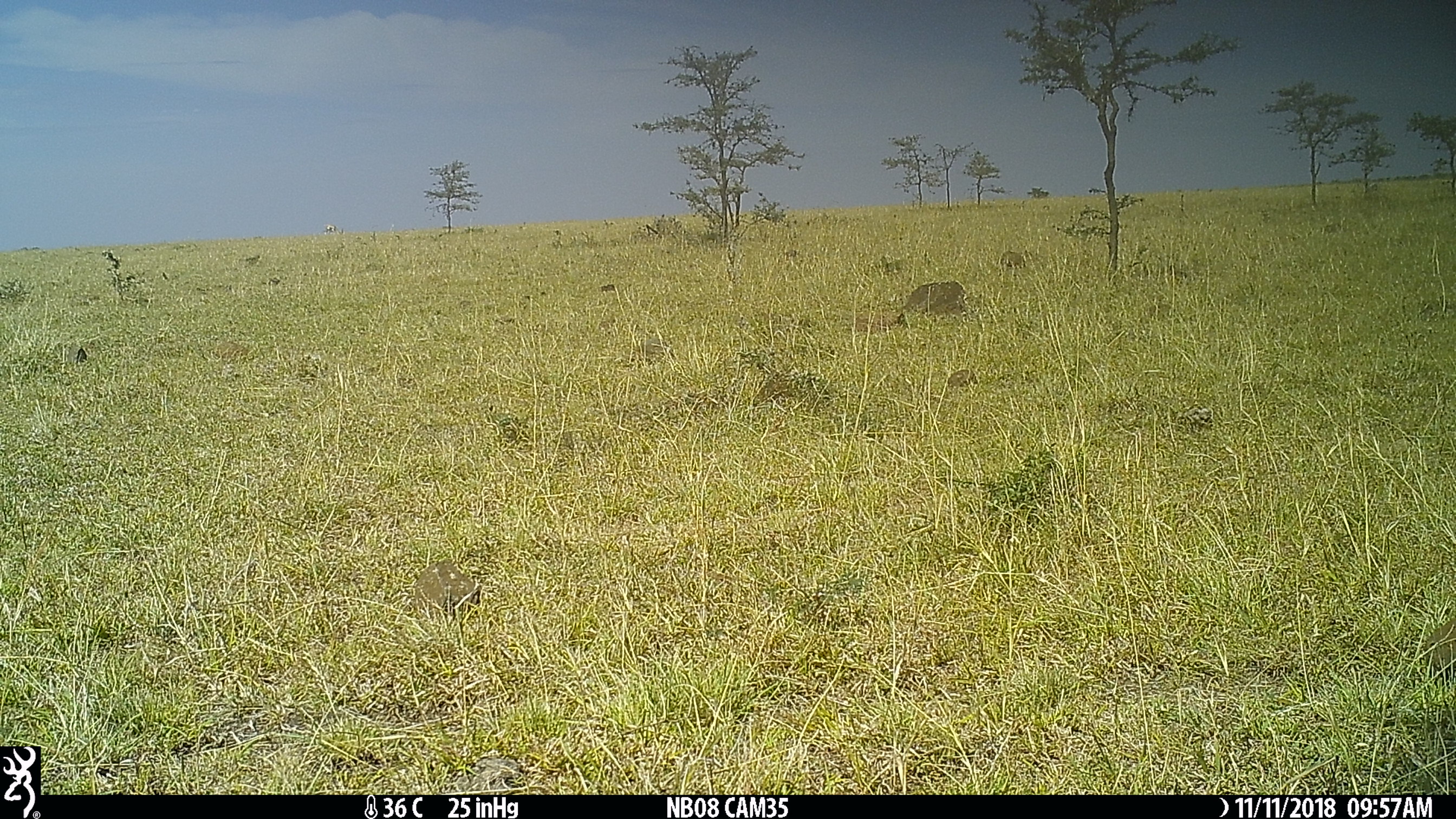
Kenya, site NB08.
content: unidentified animal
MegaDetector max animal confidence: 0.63